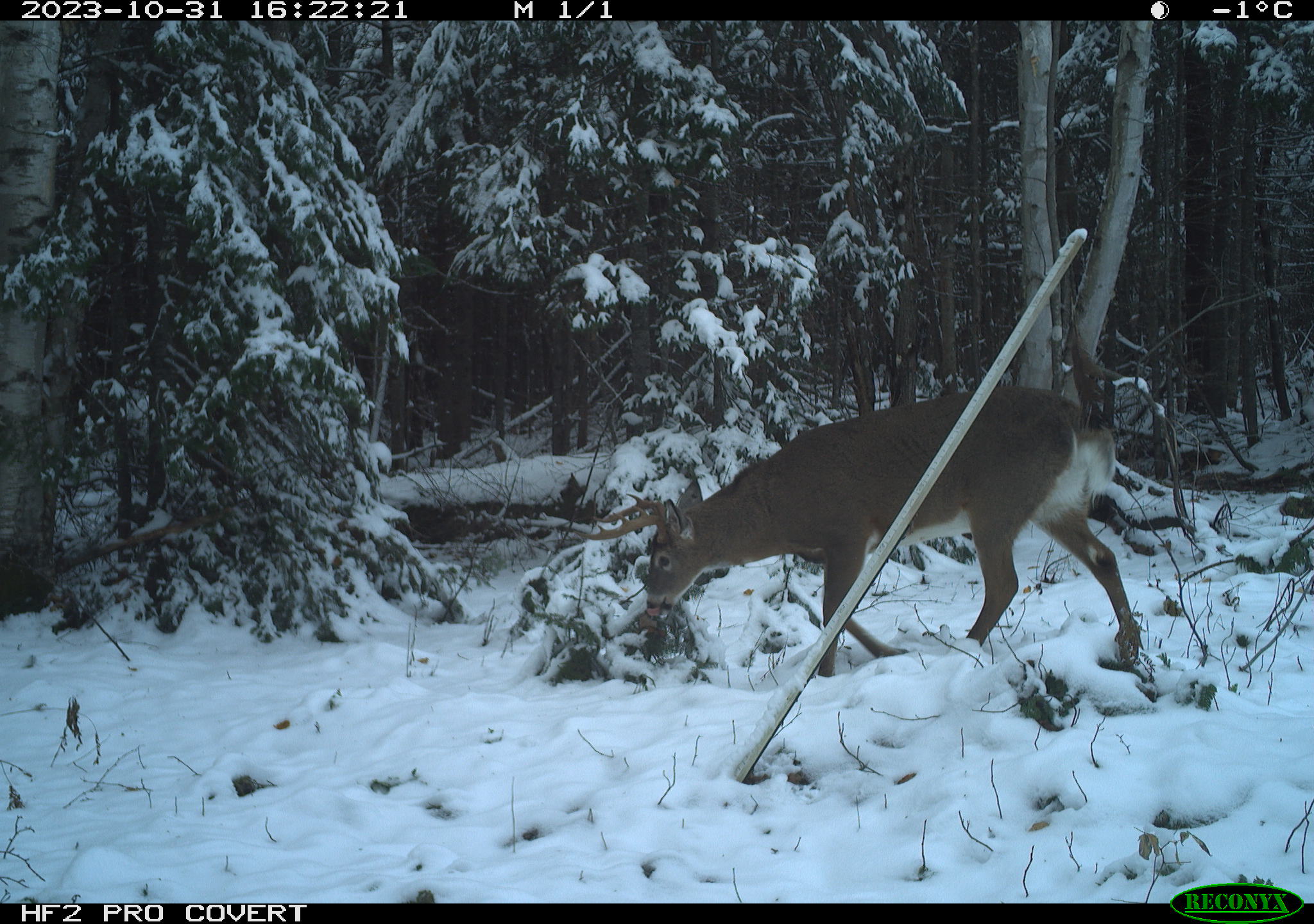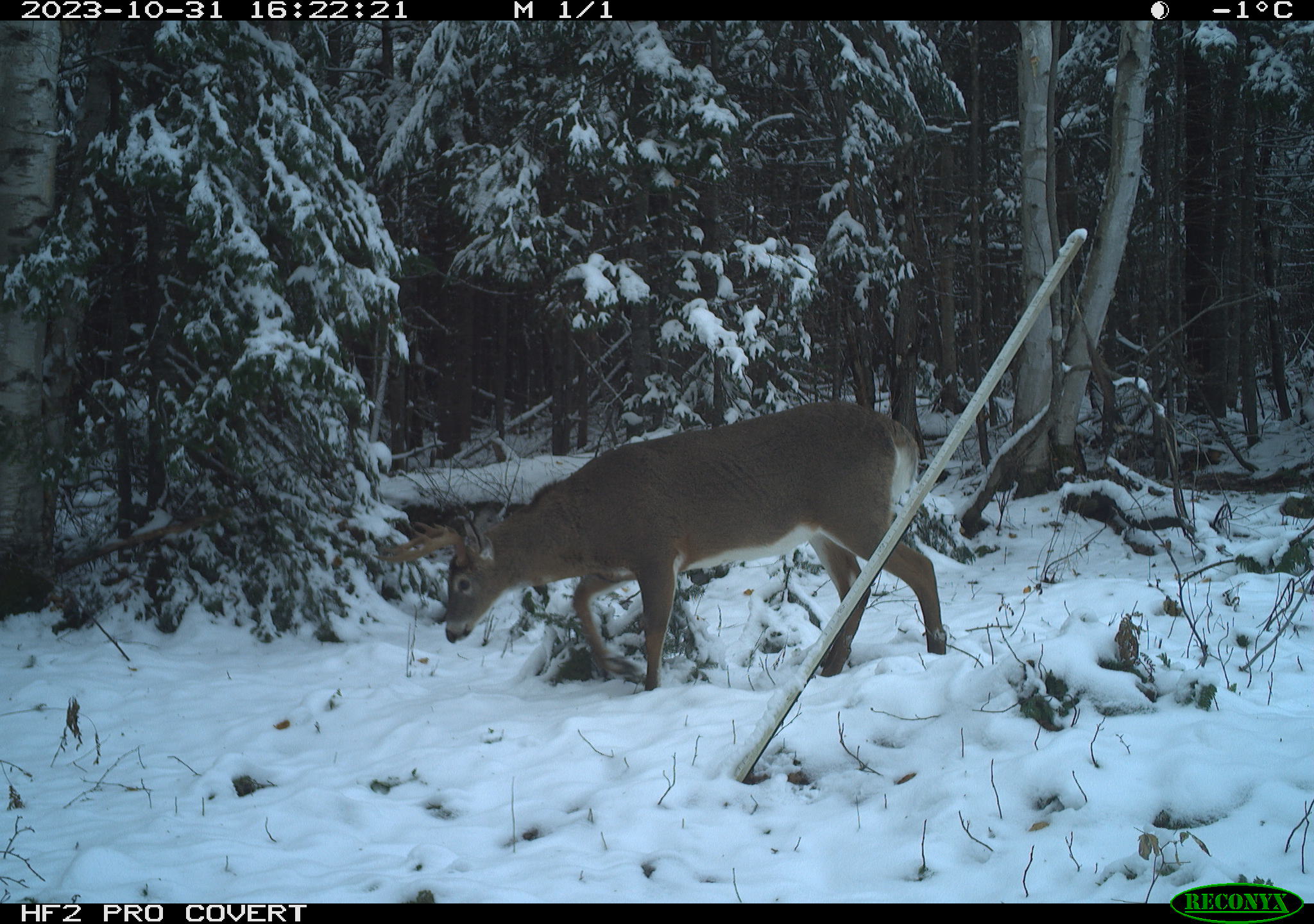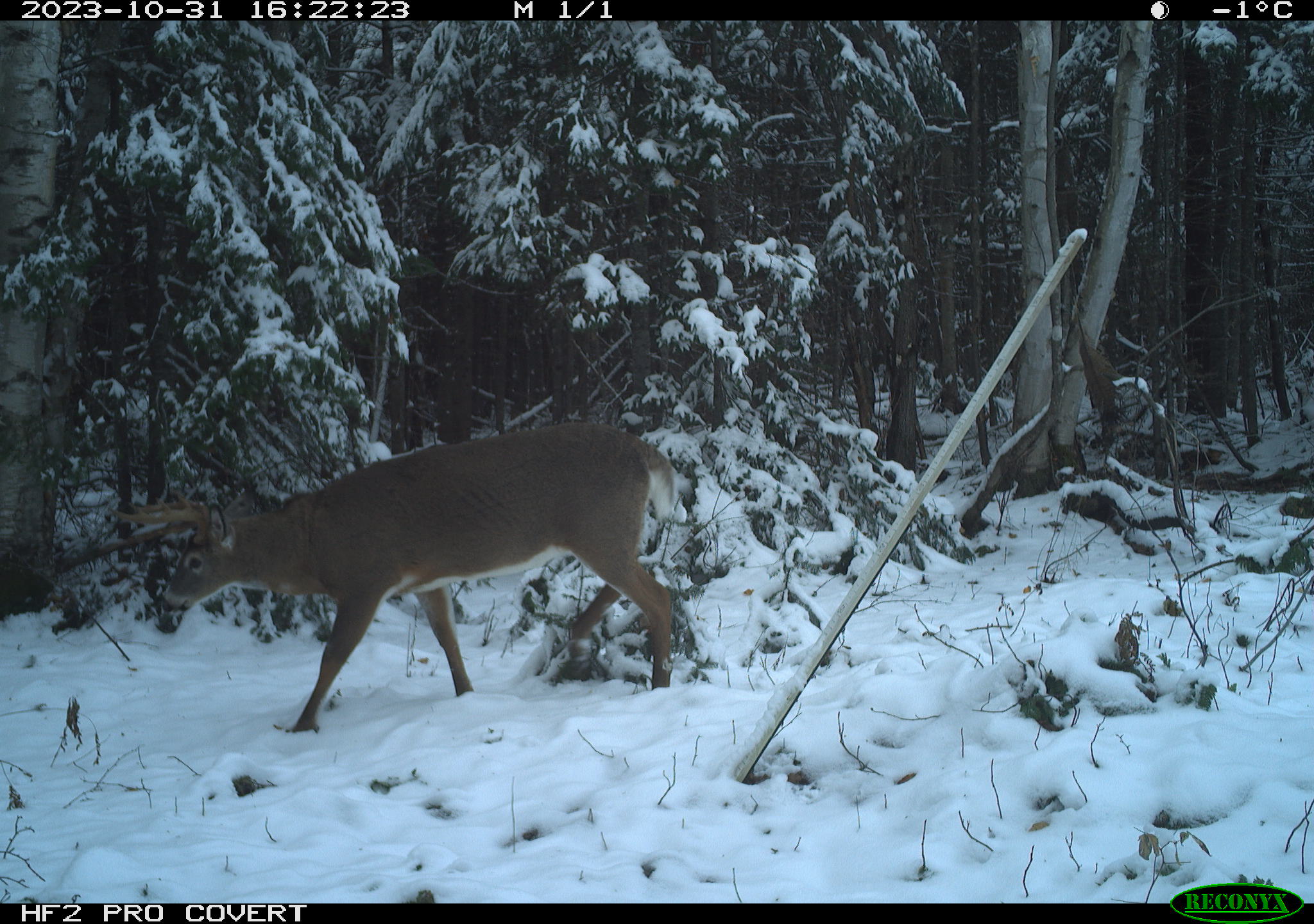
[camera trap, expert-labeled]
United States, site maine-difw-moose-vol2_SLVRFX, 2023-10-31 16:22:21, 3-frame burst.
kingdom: Animalia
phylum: Chordata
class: Mammalia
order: Artiodactyla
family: Cervidae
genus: Odocoileus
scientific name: Odocoileus virginianus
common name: white-tailed deer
White-tailed deer (Odocoileus virginianus).